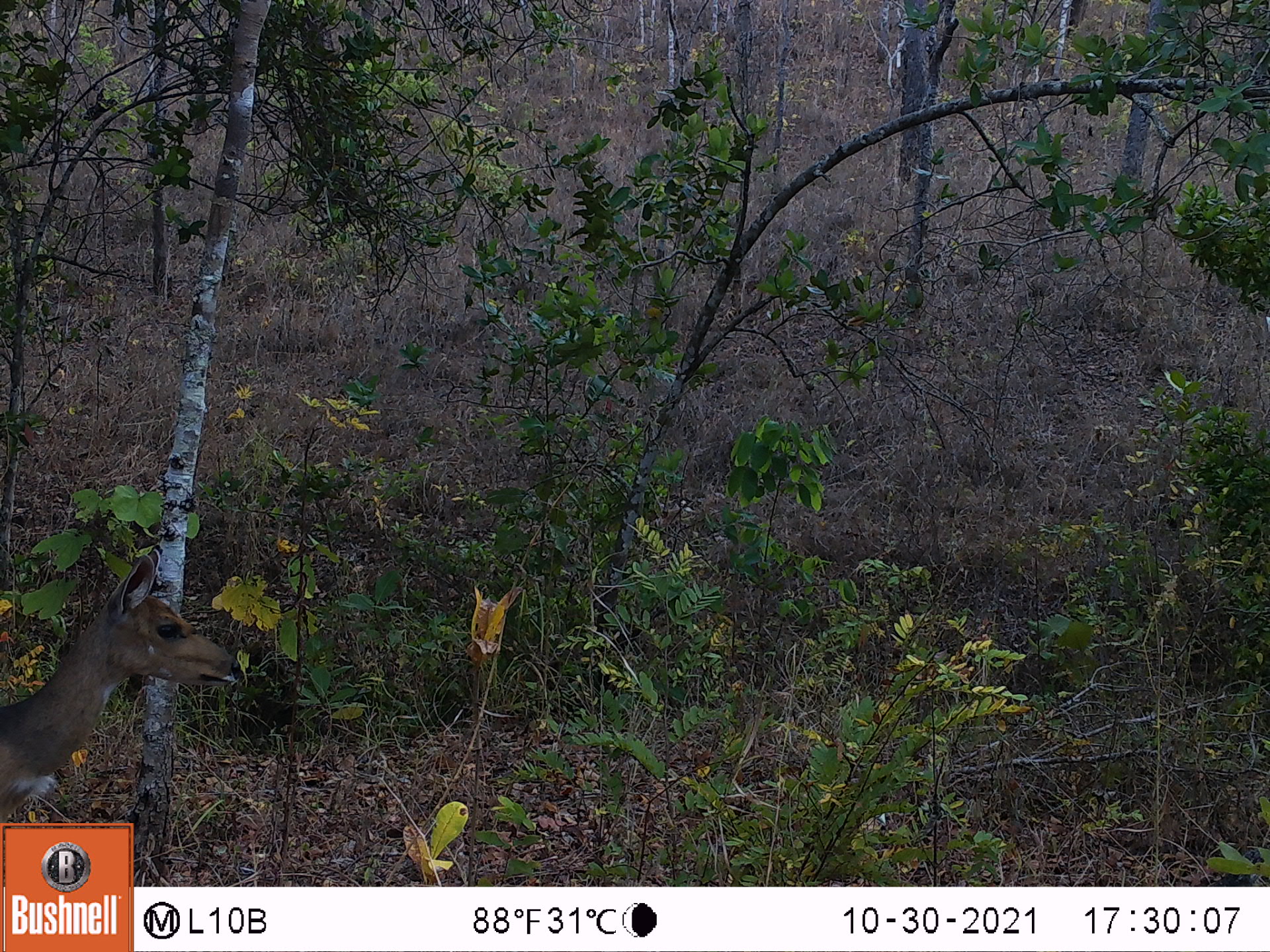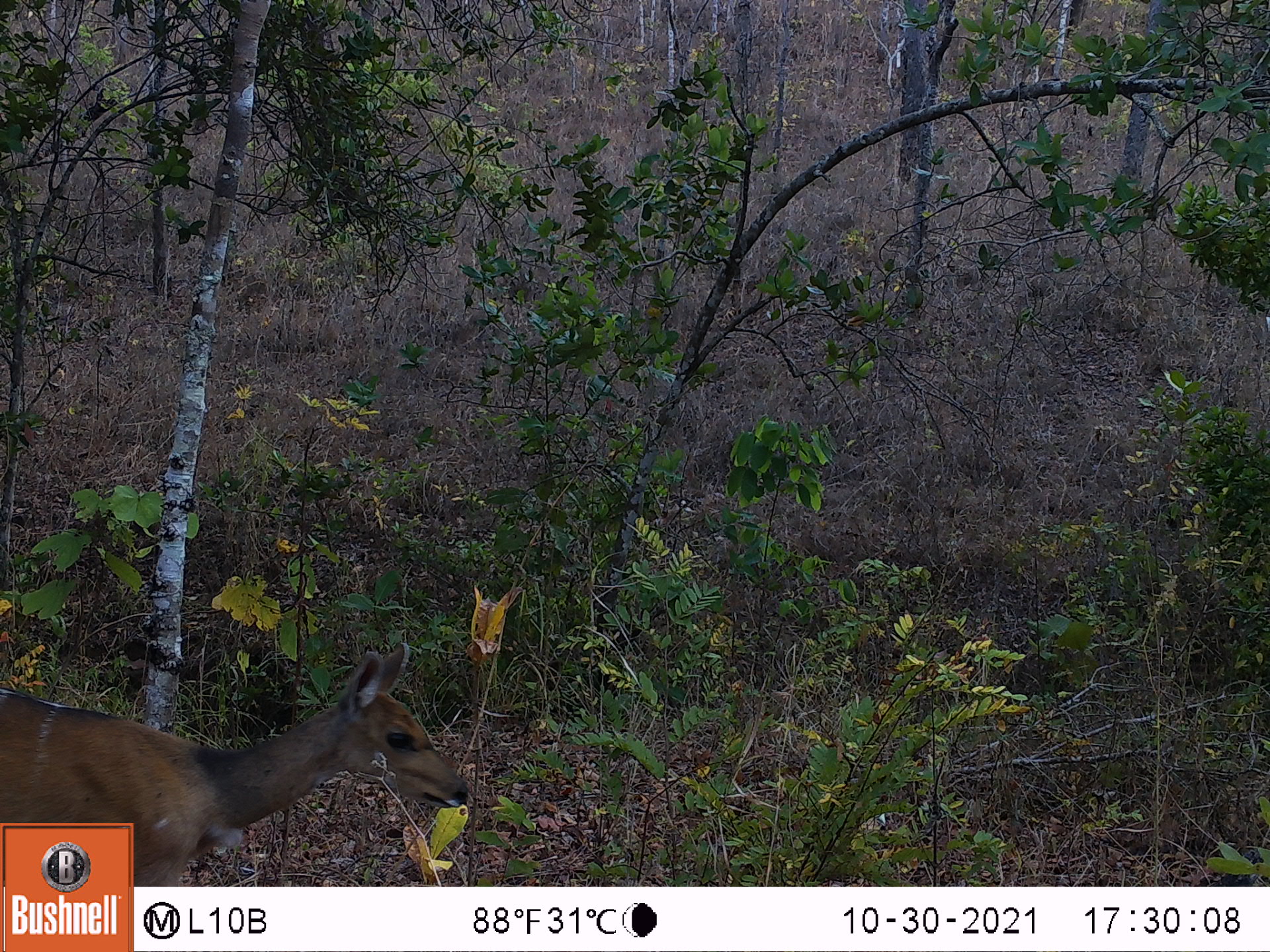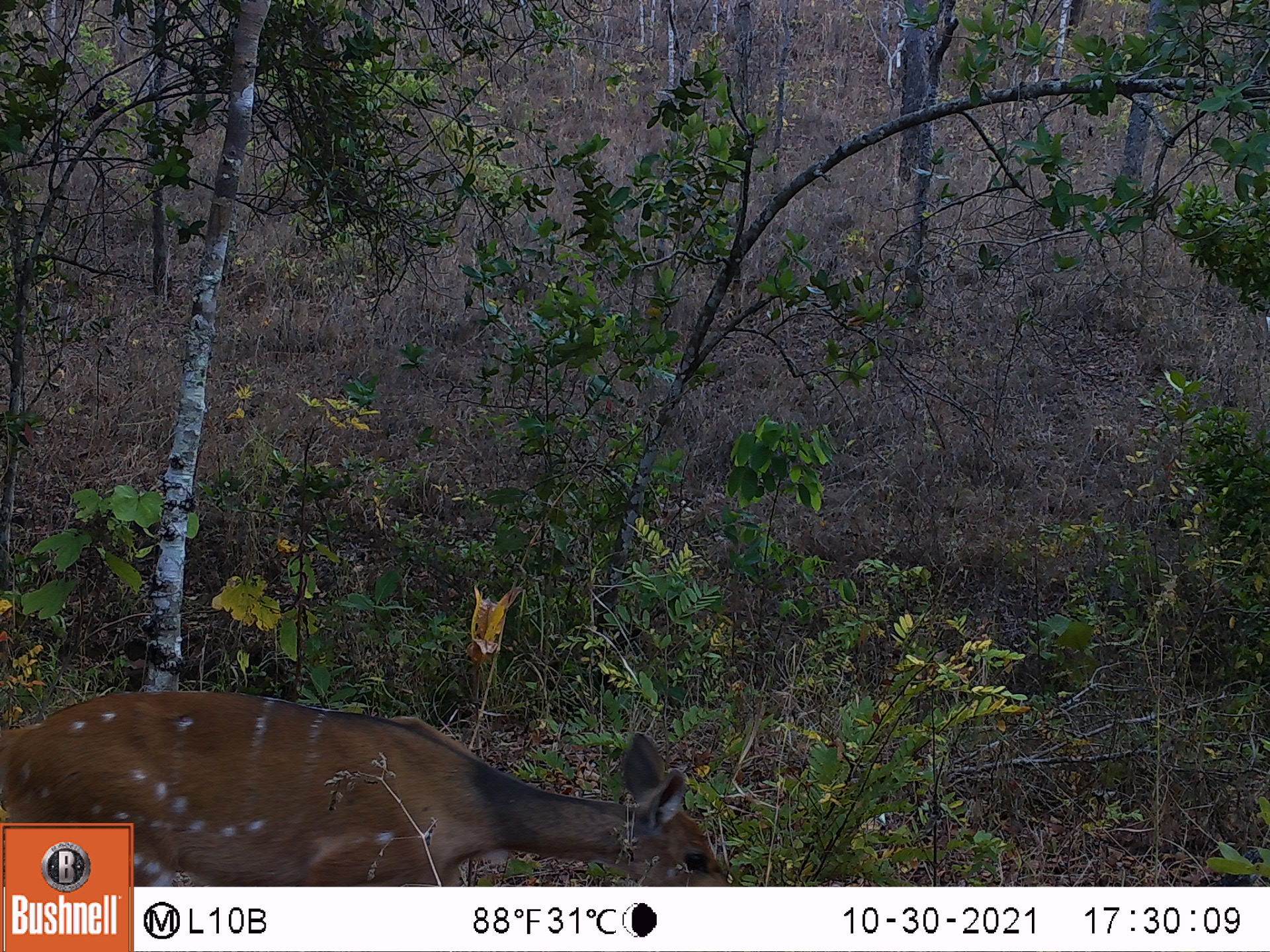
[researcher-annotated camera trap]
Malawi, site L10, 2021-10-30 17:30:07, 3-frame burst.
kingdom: Animalia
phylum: Chordata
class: Mammalia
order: Artiodactyla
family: Bovidae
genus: Tragelaphus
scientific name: Tragelaphus sylvaticus sylvaticus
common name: cape bushbuck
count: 1